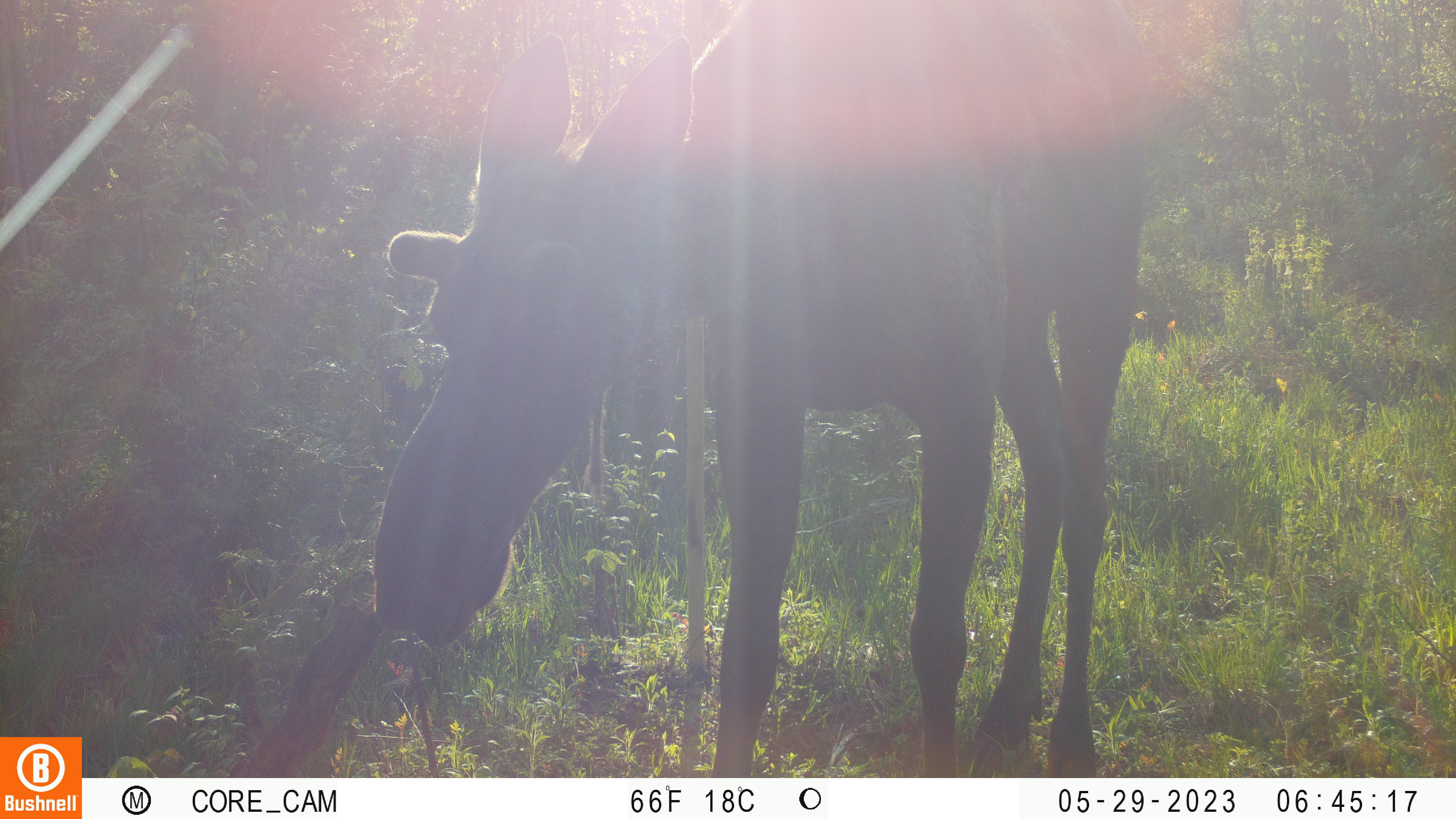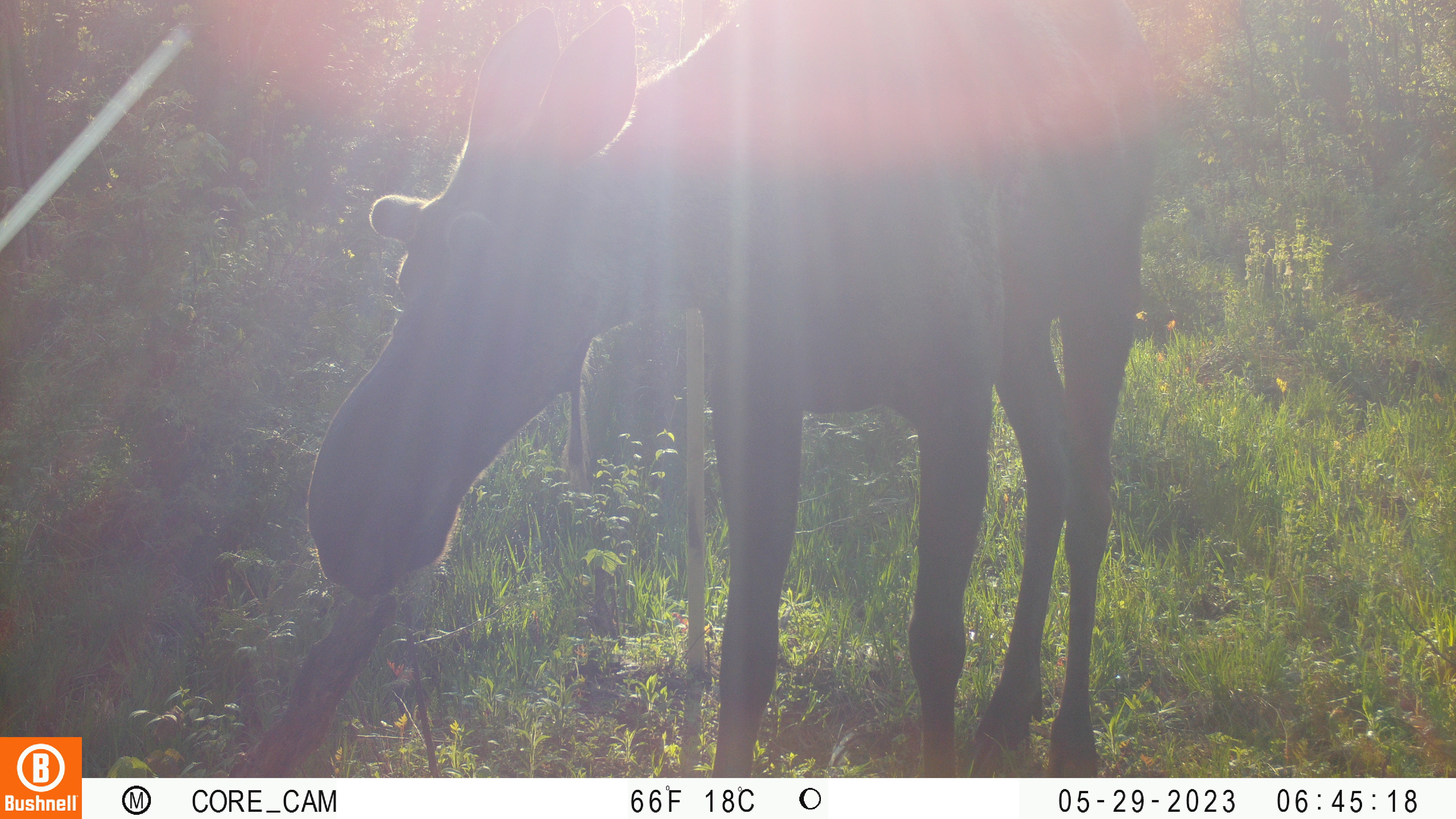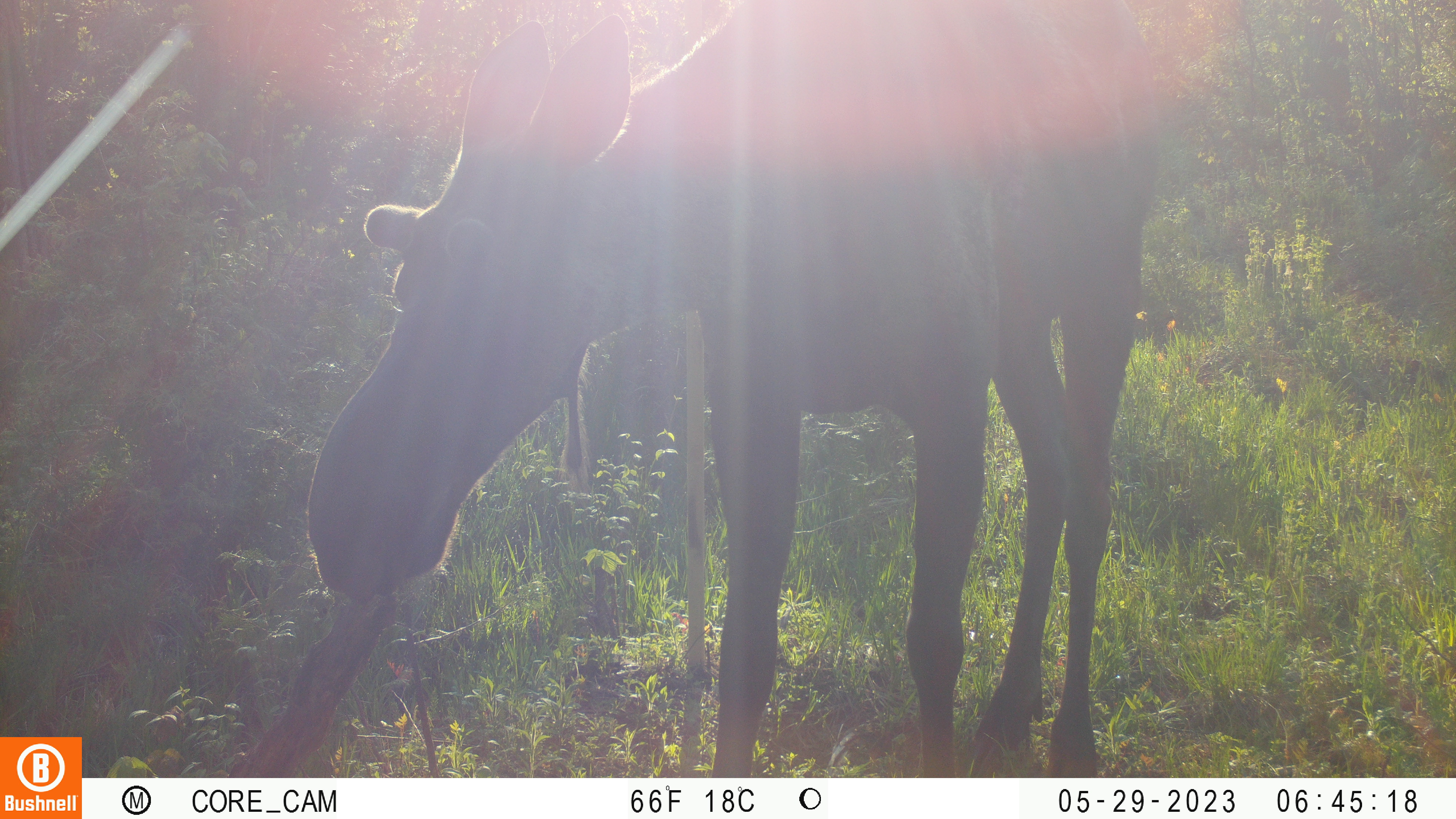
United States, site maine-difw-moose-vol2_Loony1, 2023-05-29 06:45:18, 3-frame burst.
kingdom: Animalia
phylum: Chordata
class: Mammalia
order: Artiodactyla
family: Cervidae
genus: Alces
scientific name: Alces alces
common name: moose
Moose (Alces alces).